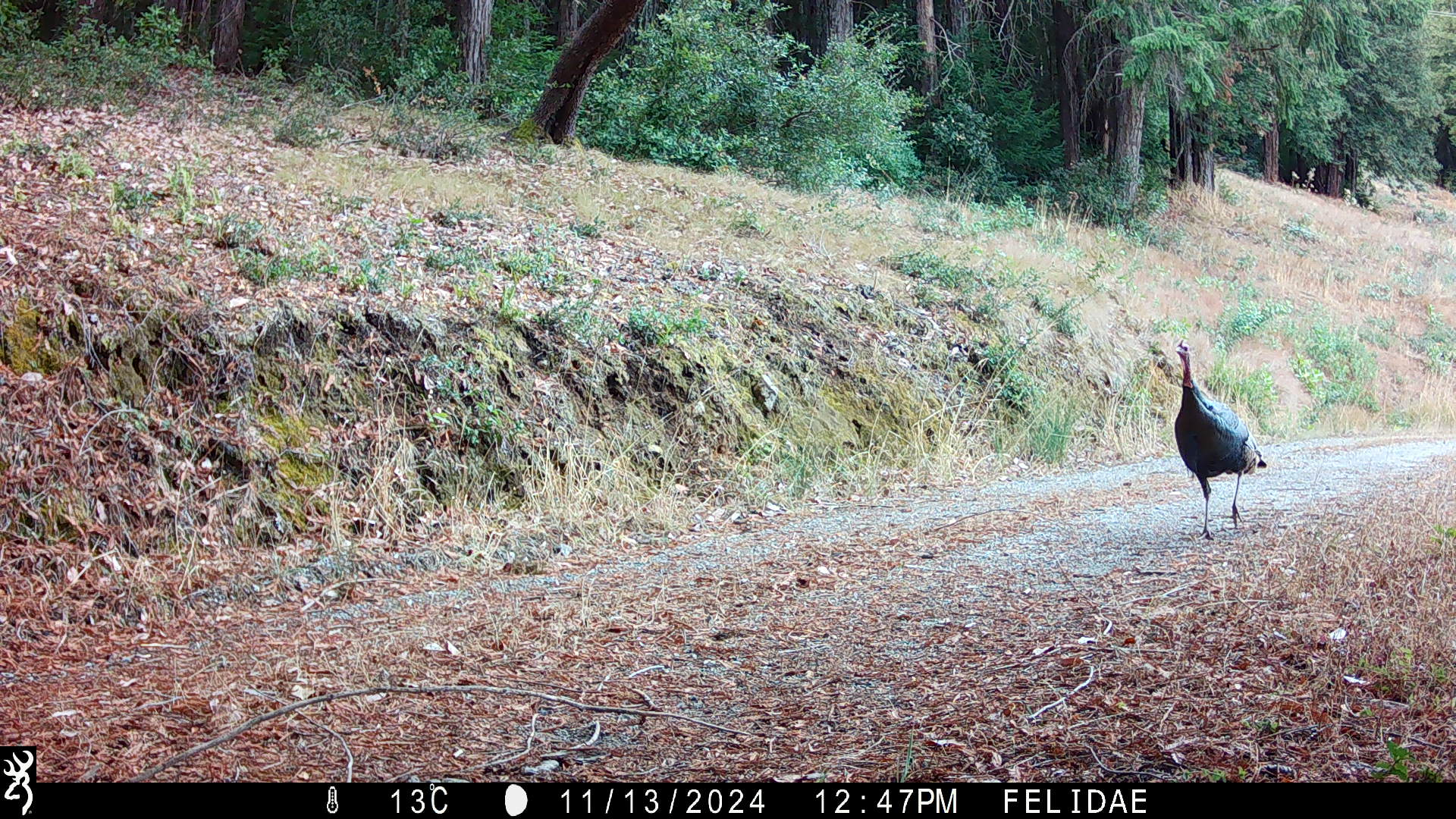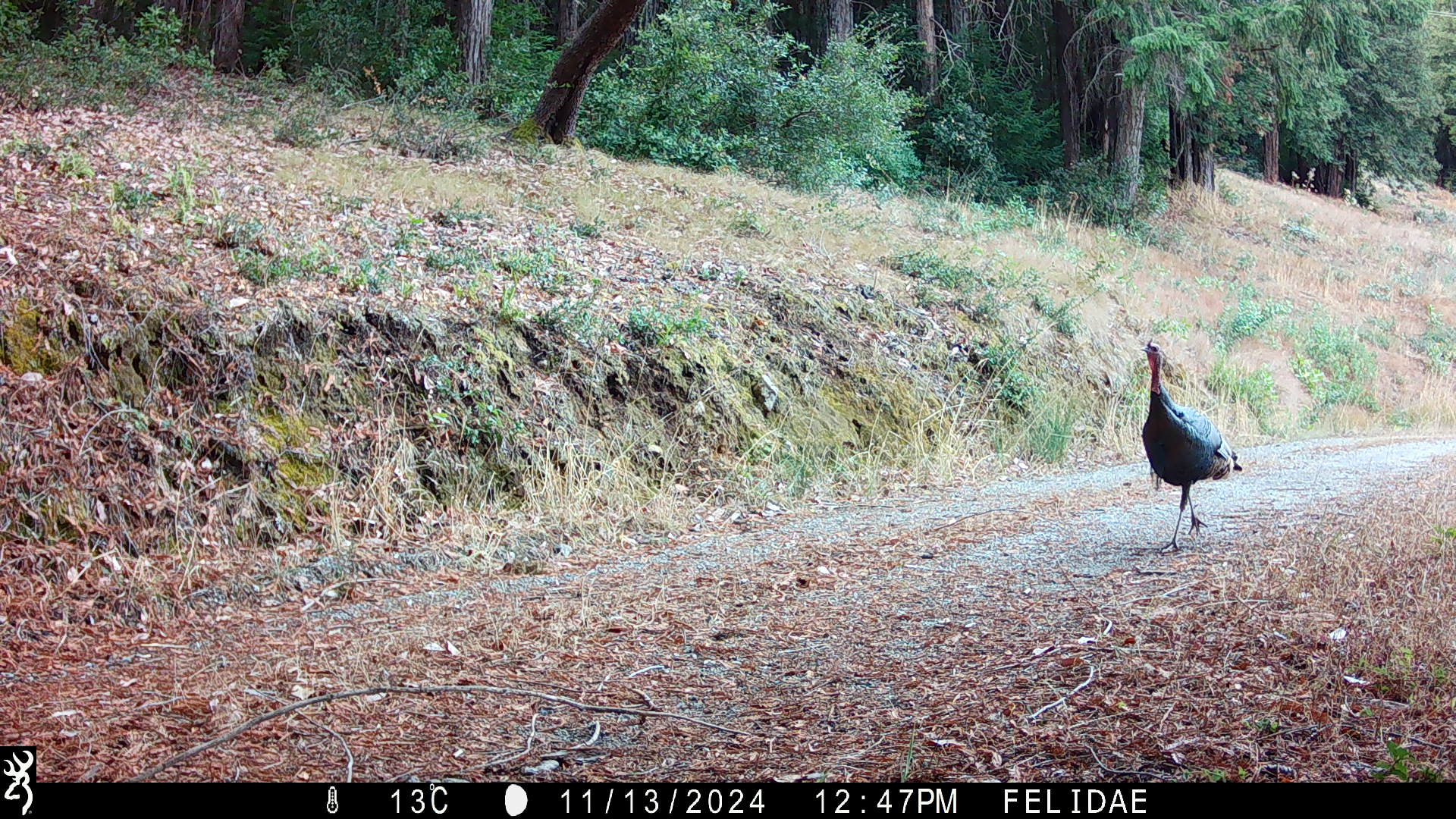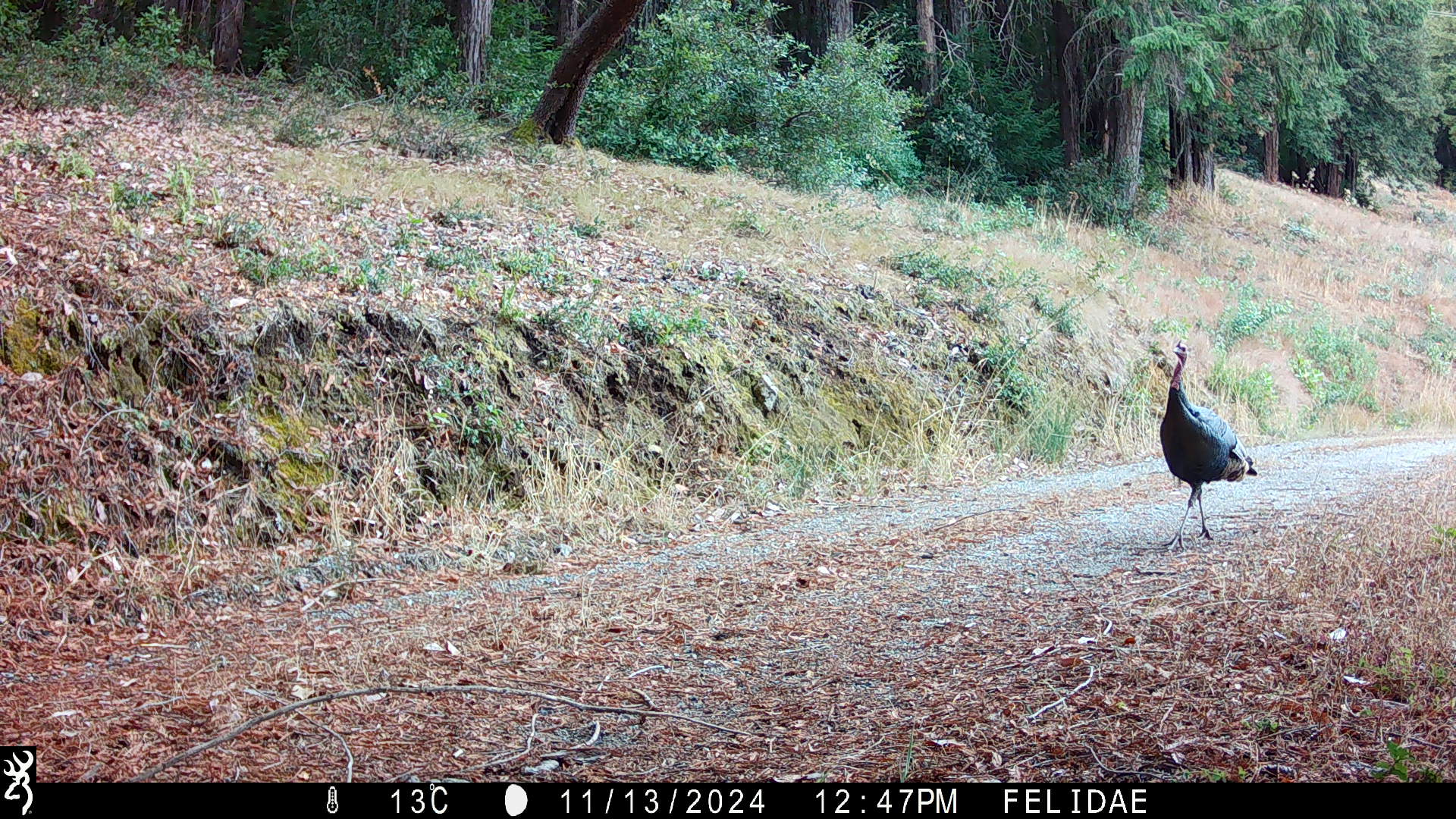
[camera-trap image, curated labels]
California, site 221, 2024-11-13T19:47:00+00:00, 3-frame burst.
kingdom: Animalia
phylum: Chordata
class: Aves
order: Galliformes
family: Phasianidae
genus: Meleagris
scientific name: Meleagris gallopavo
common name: turkey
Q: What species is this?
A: Turkey (Meleagris gallopavo).